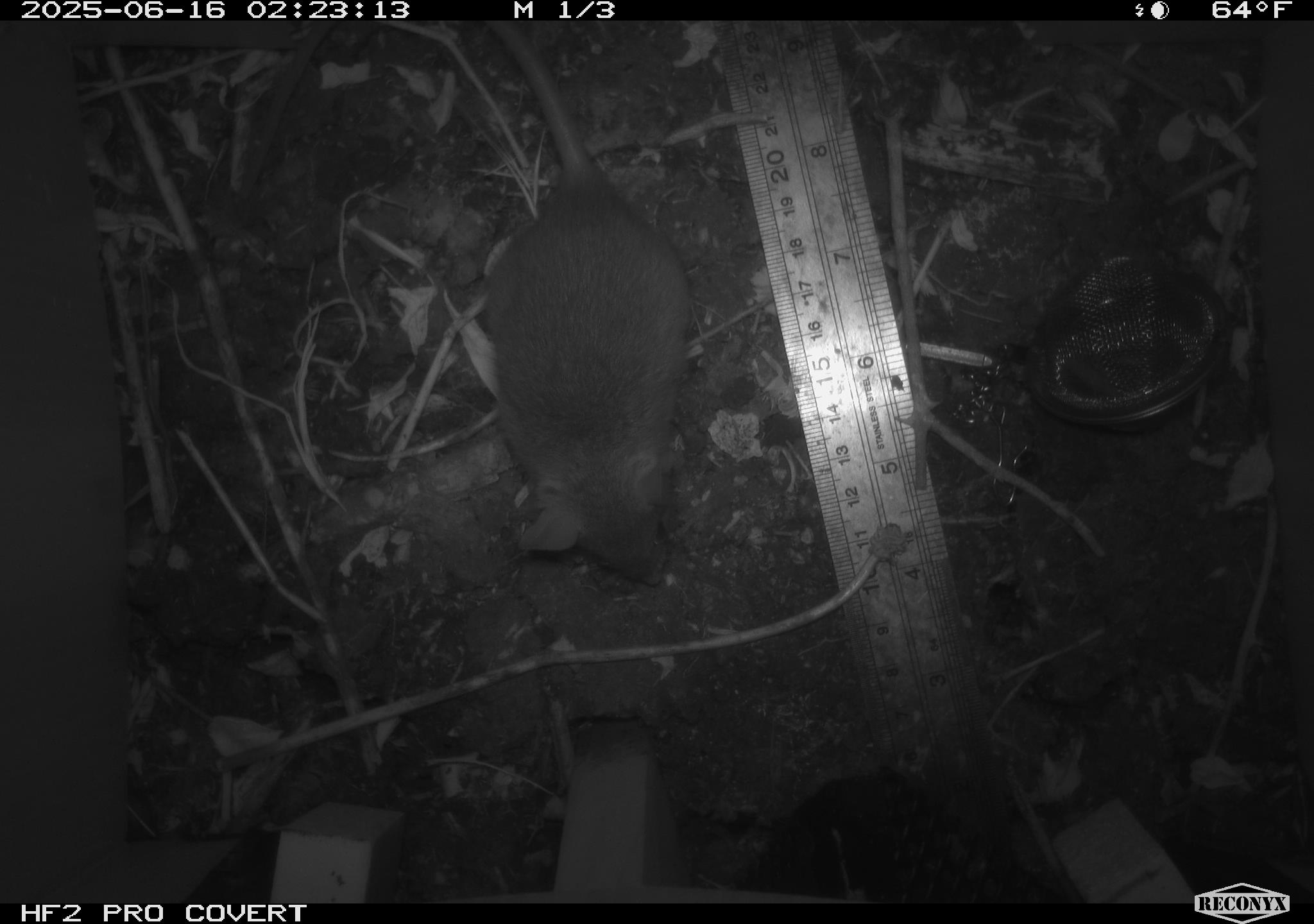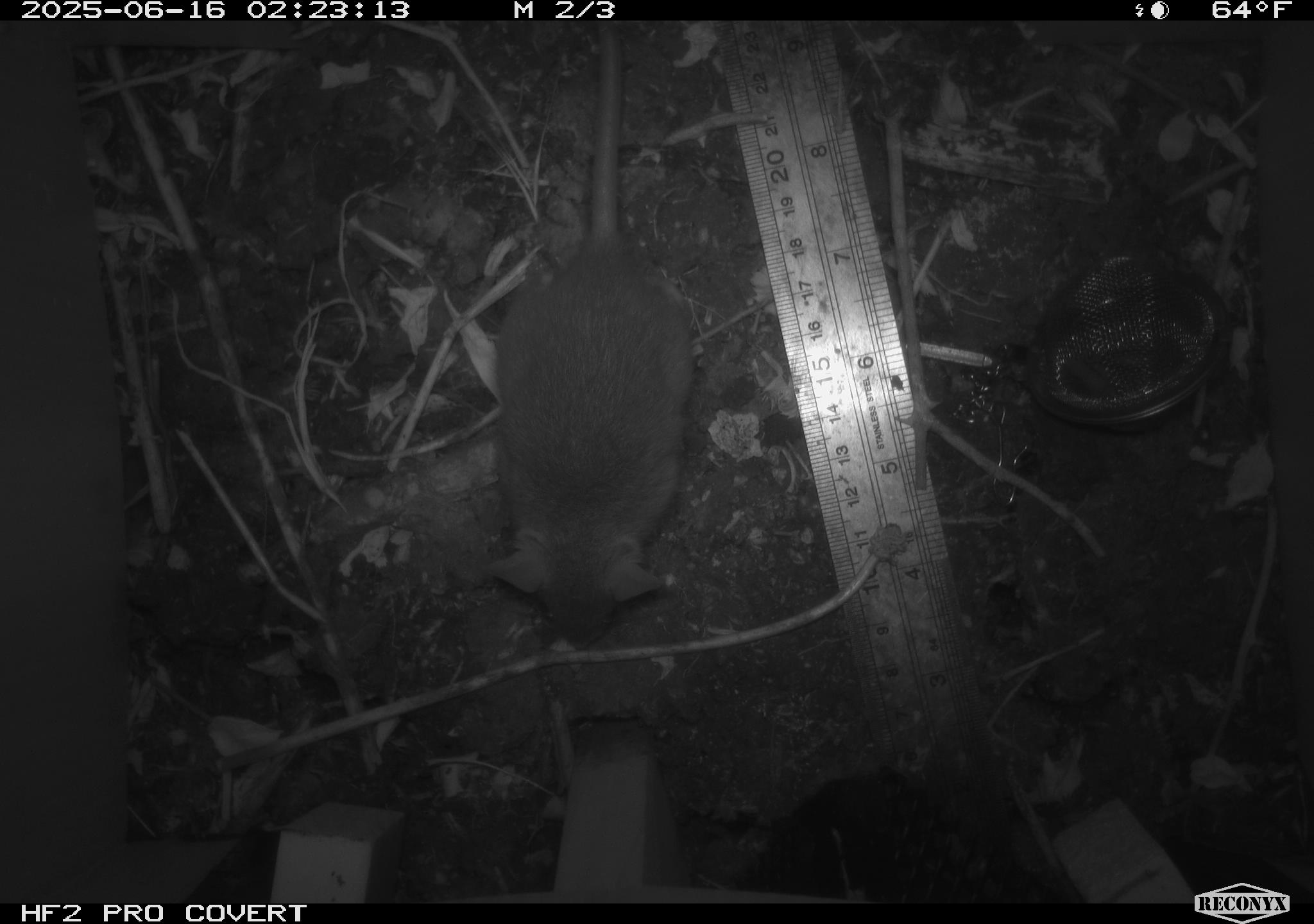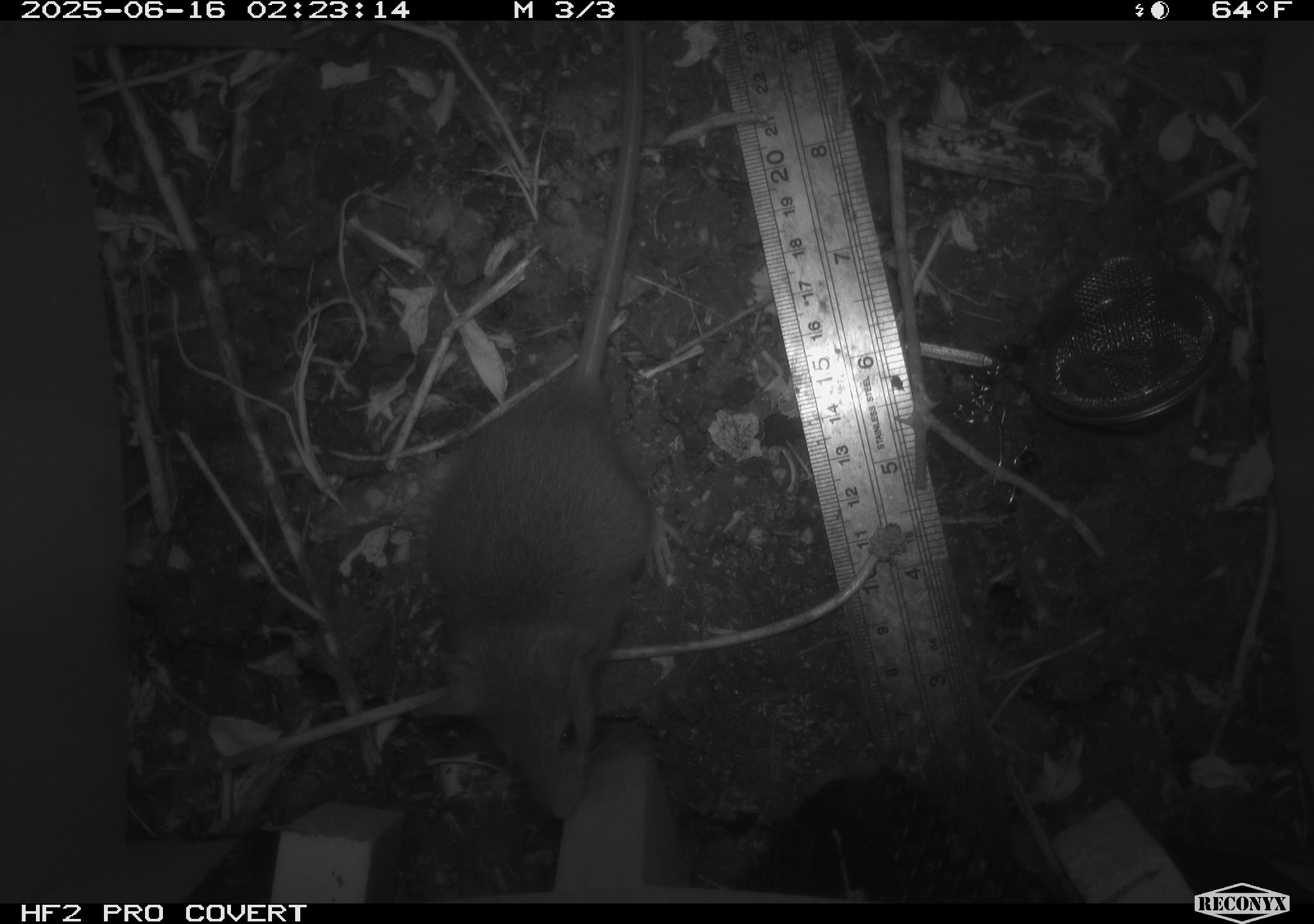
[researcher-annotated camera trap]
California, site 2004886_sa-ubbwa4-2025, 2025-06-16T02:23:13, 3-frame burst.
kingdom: Animalia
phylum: Chordata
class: Mammalia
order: Rodentia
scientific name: Rodentia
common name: rodent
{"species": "rodent (Rodentia)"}